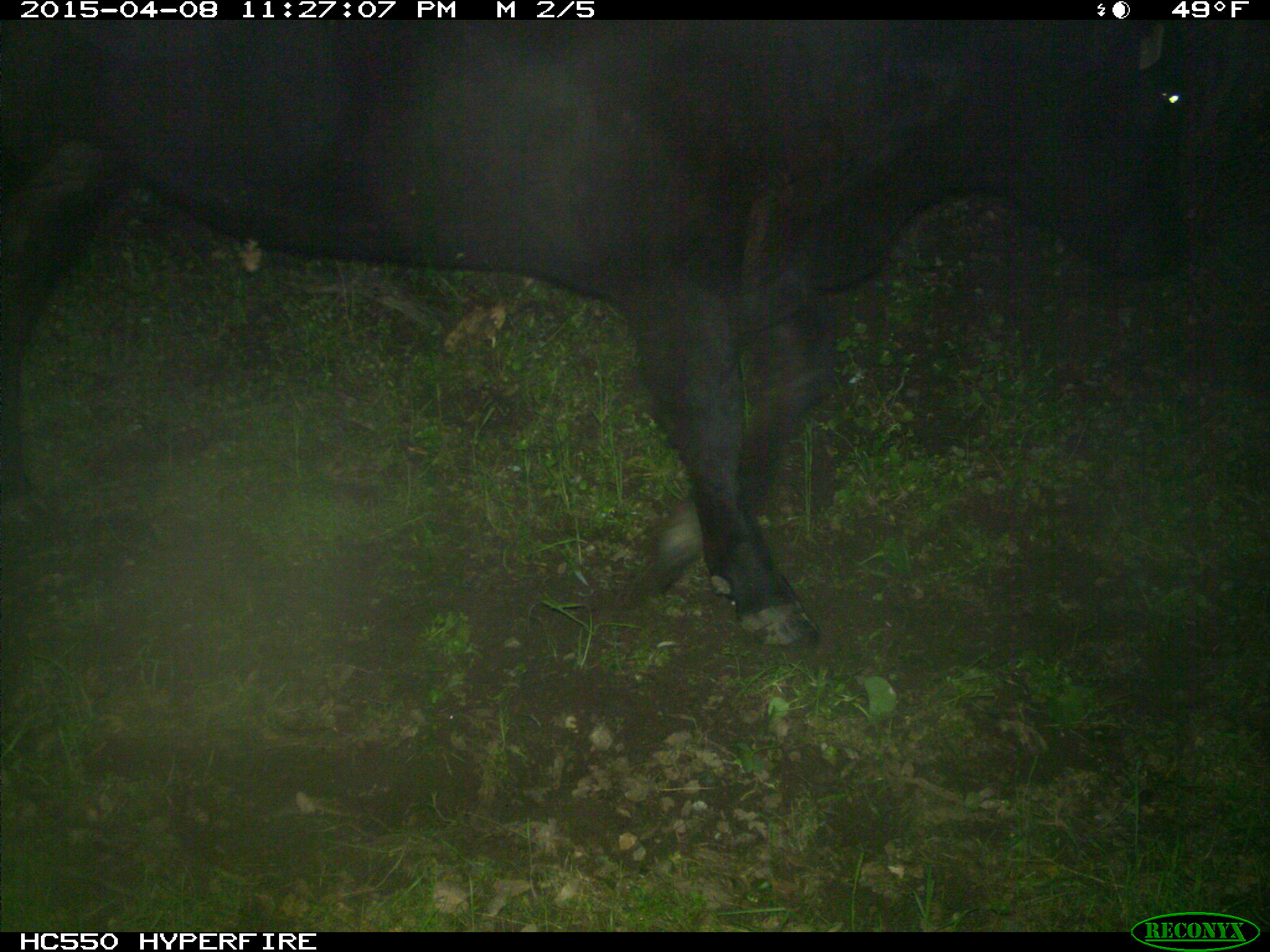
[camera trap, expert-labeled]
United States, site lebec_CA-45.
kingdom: Animalia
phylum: Chordata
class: Mammalia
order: Artiodactyla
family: Bovidae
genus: Bos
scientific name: Bos taurus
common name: domestic cow